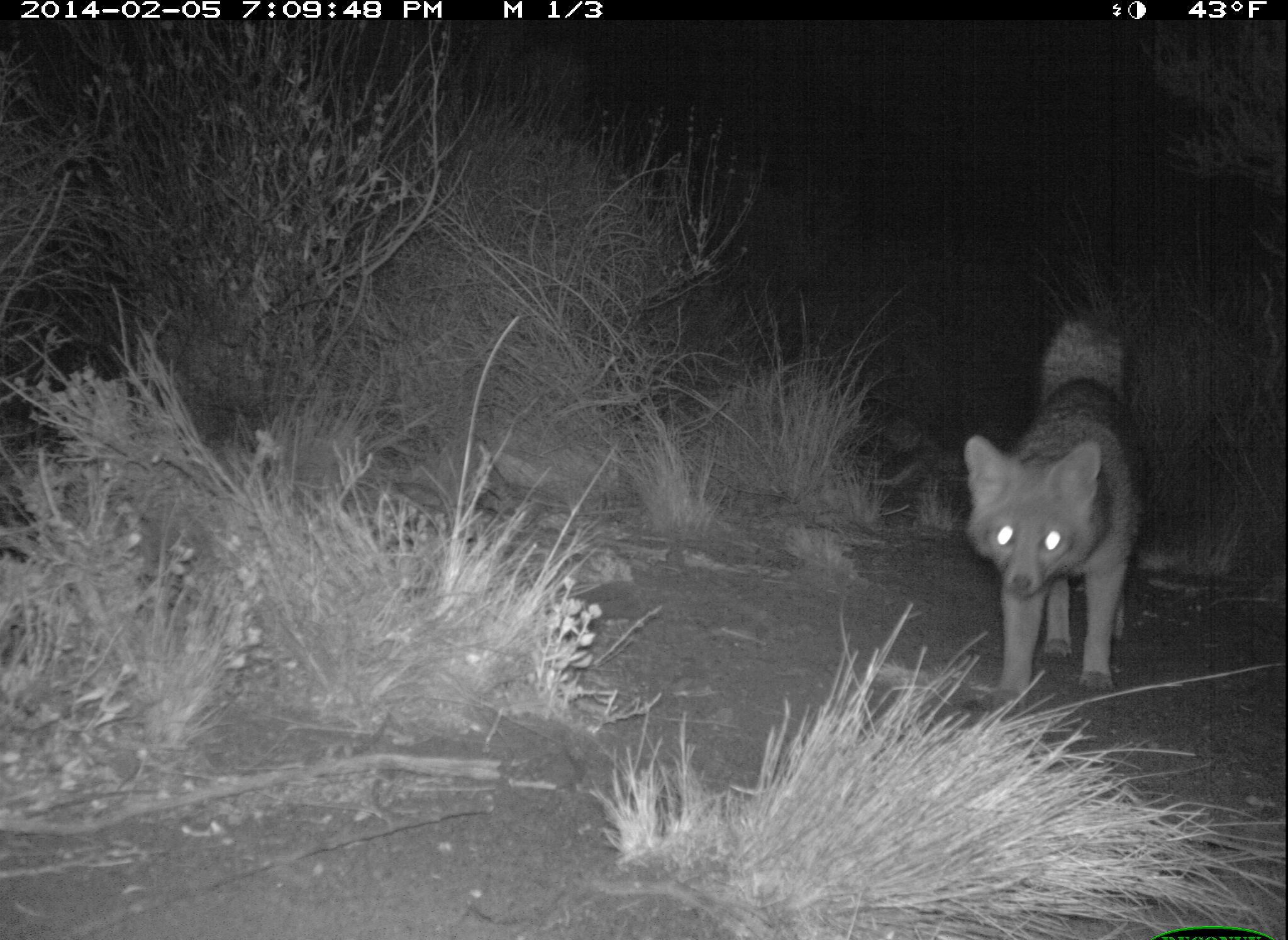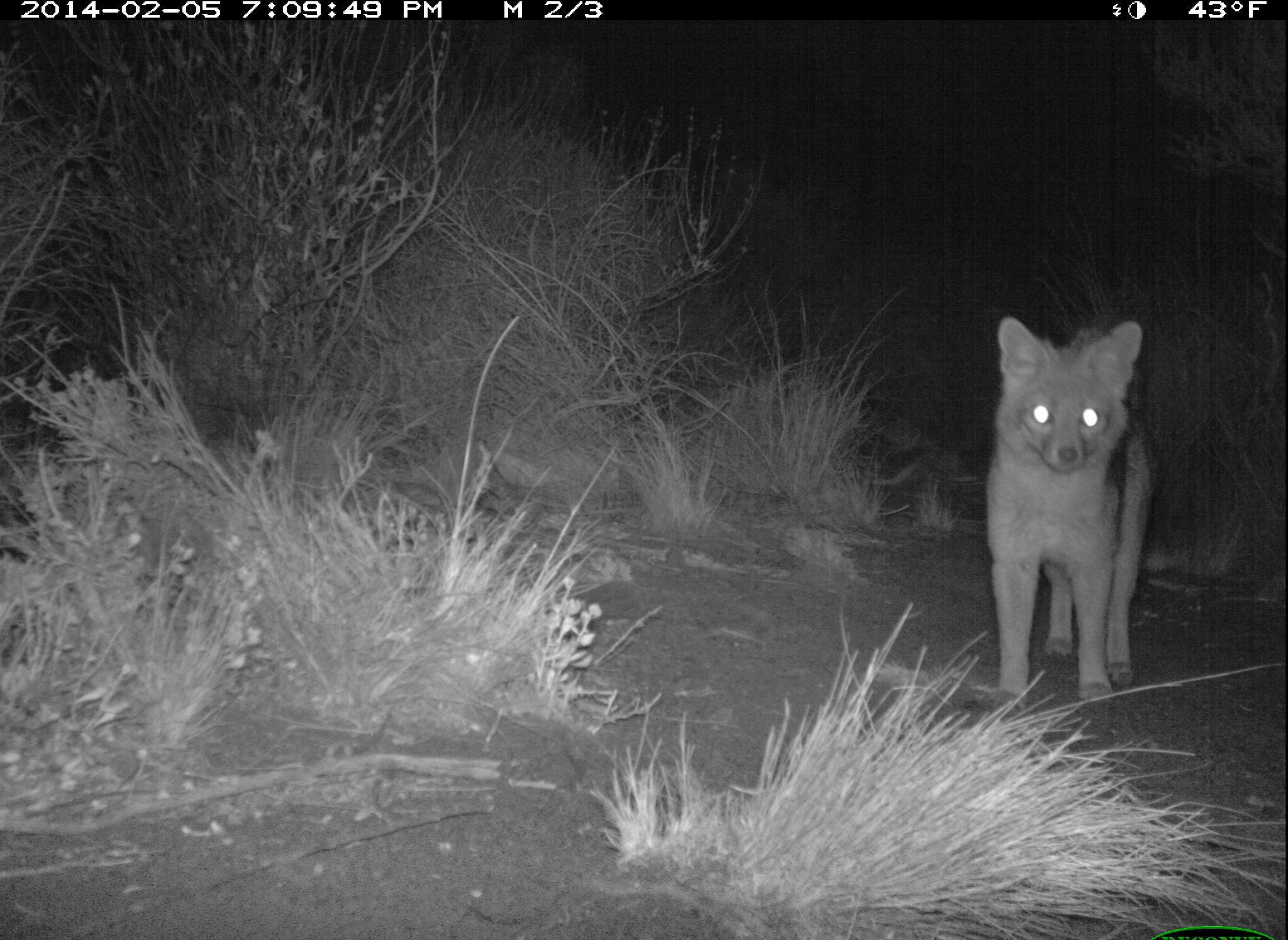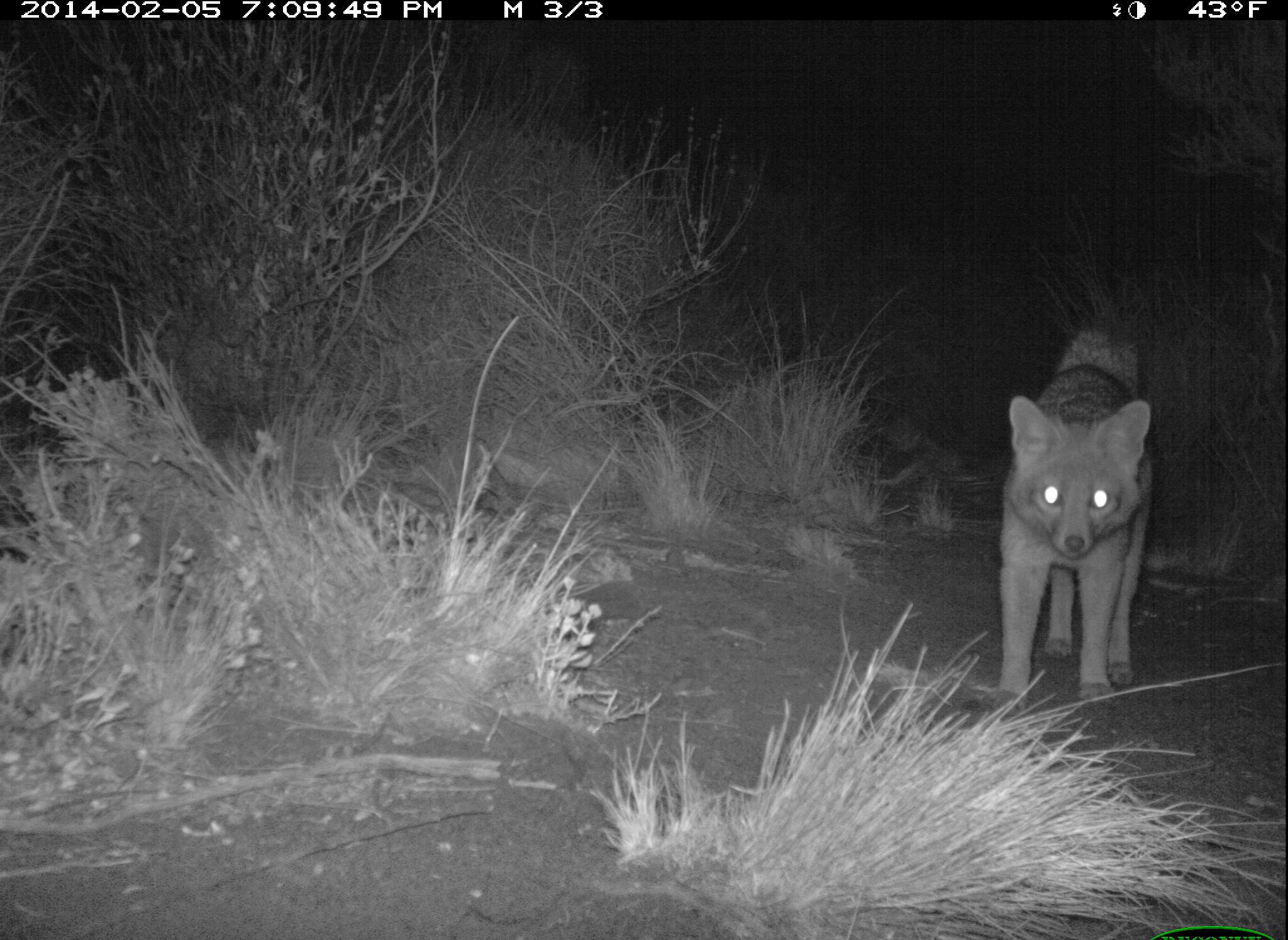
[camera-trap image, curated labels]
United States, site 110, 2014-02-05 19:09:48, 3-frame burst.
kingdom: Animalia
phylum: Chordata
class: Mammalia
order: Carnivora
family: Canidae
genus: Urocyon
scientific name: Urocyon cinereoargenteus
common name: gray fox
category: fox